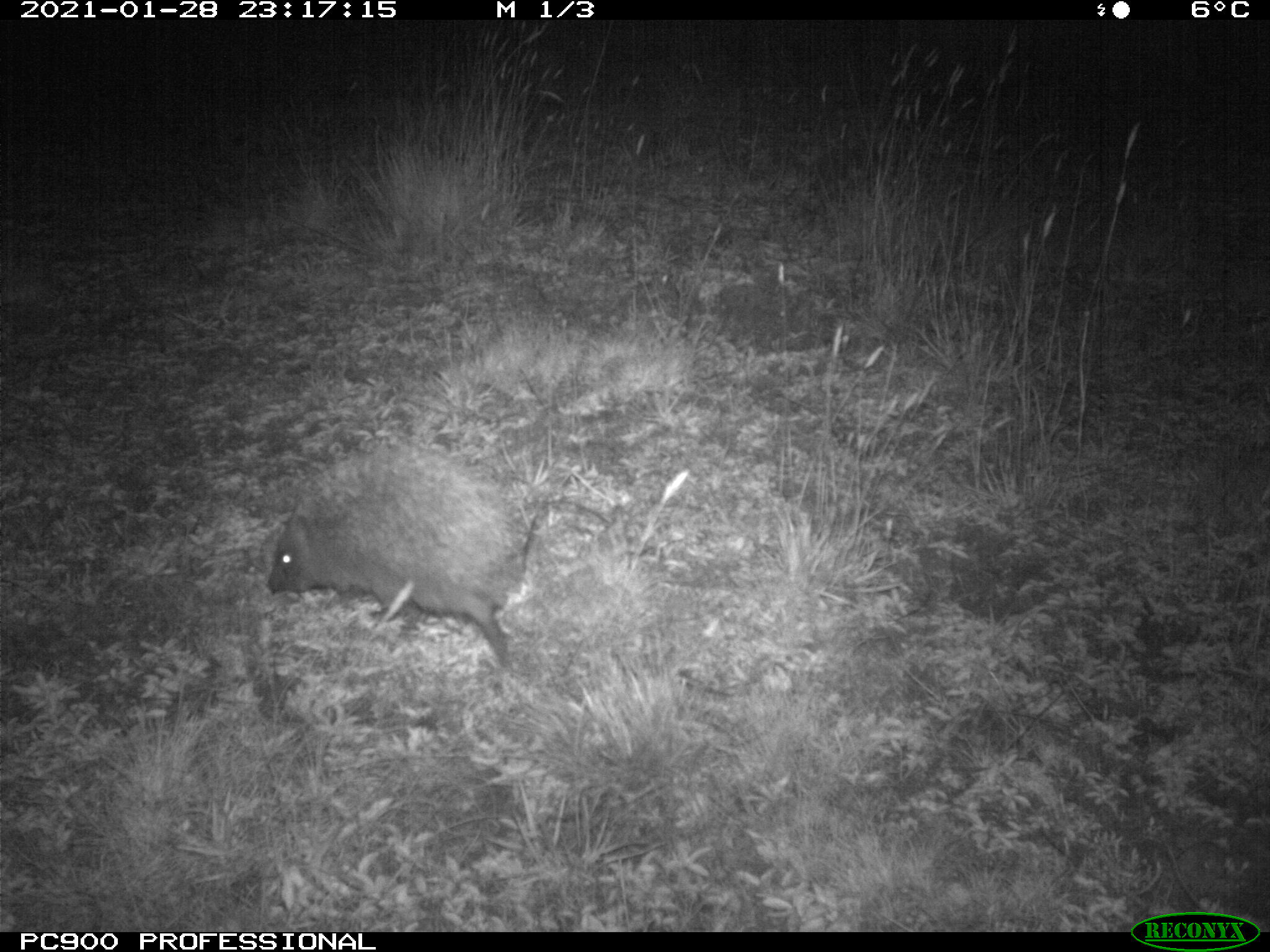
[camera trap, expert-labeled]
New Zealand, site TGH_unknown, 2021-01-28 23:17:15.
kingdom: Animalia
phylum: Chordata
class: Mammalia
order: Eulipotyphla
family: Erinaceidae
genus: Erinaceus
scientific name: Erinaceus europaeus europaeus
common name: european hedgehog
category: hedgehog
Hedgehog (european hedgehog) (Erinaceus europaeus europaeus).